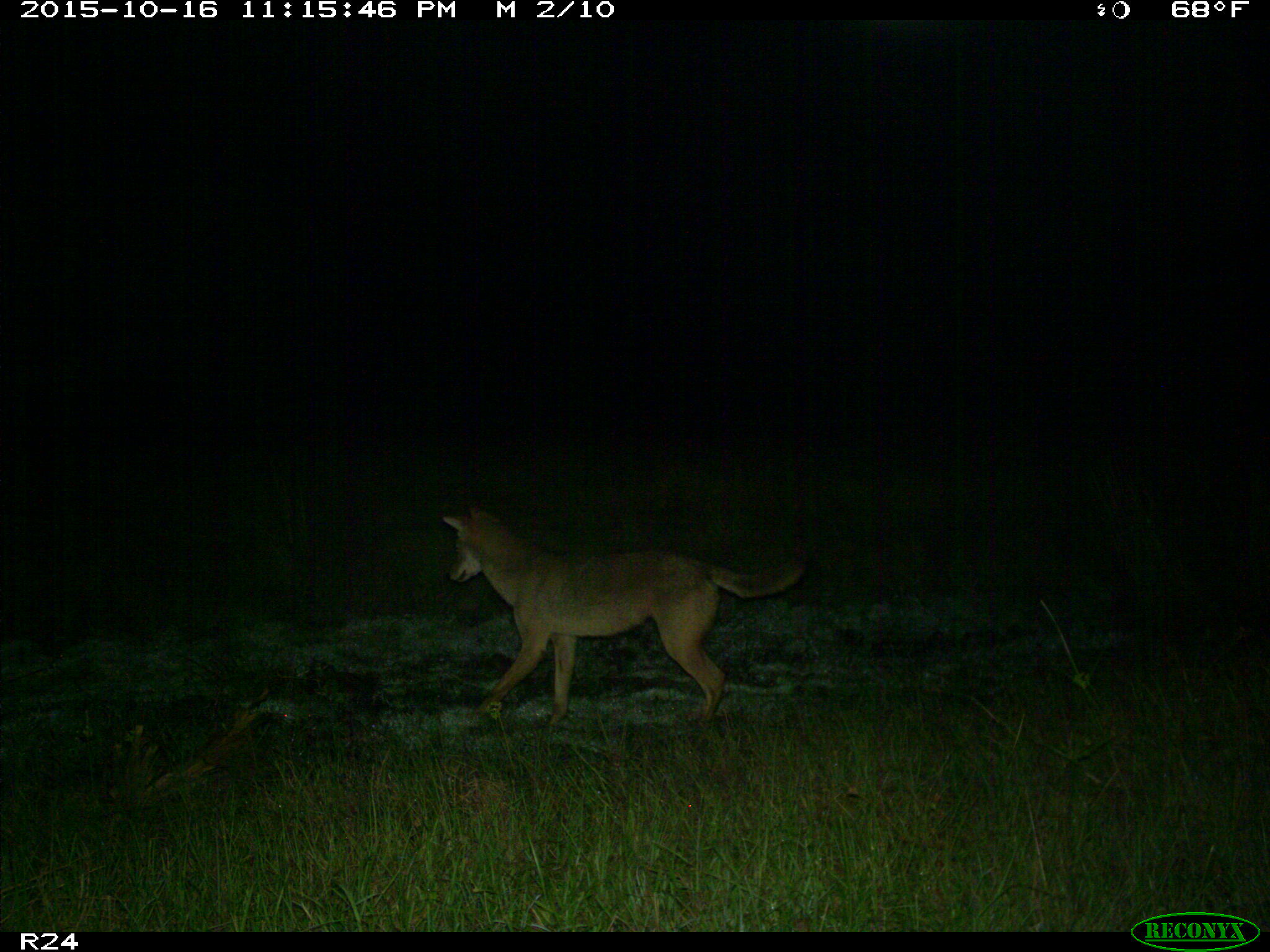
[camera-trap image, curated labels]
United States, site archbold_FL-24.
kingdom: Animalia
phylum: Chordata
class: Mammalia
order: Carnivora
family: Canidae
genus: Canis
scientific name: Canis latrans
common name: coyote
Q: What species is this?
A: Canis latrans (coyote).